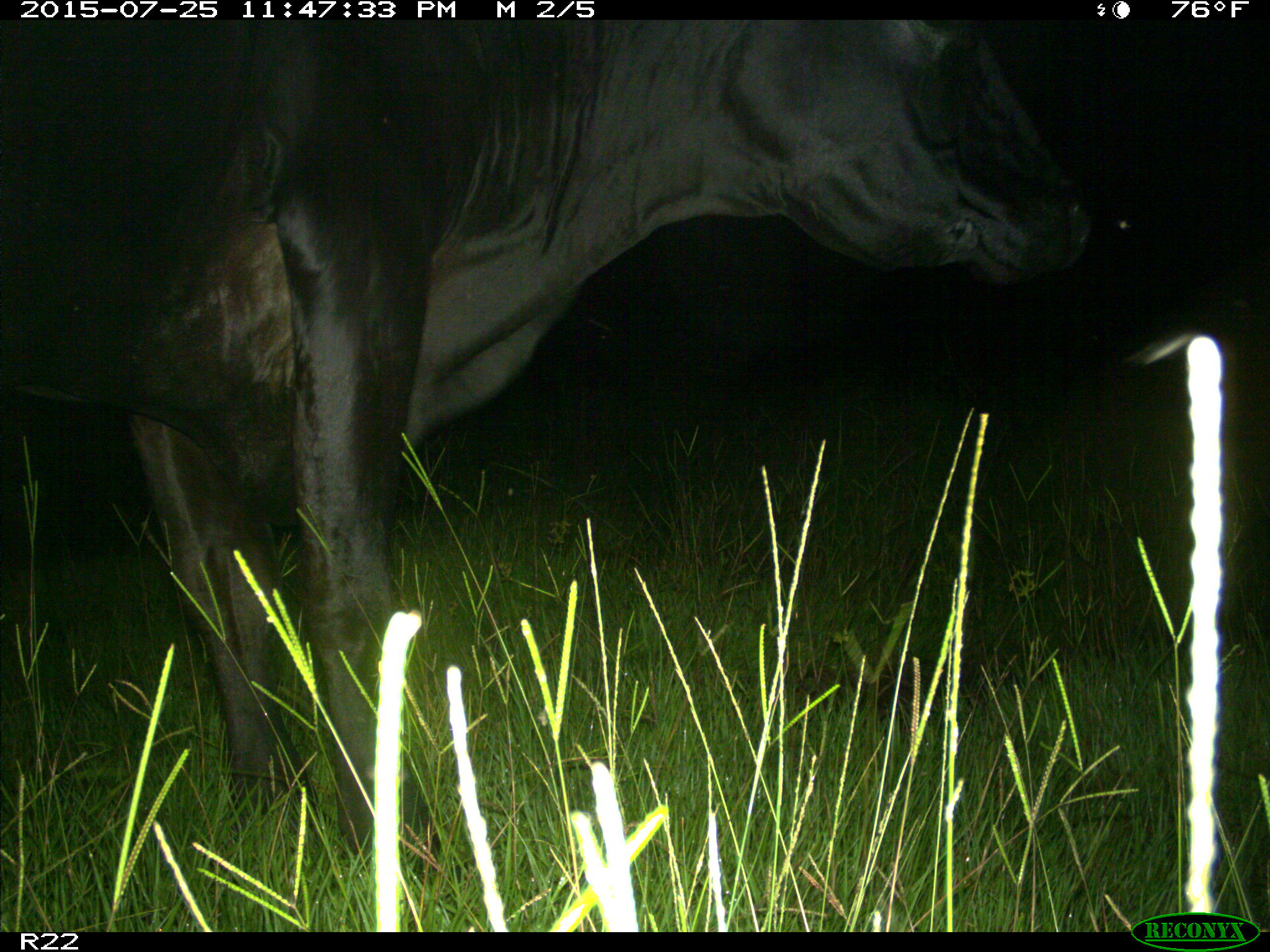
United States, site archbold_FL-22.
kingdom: Animalia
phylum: Chordata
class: Mammalia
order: Artiodactyla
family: Bovidae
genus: Bos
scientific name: Bos taurus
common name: domestic cow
Bos taurus (domestic cow).